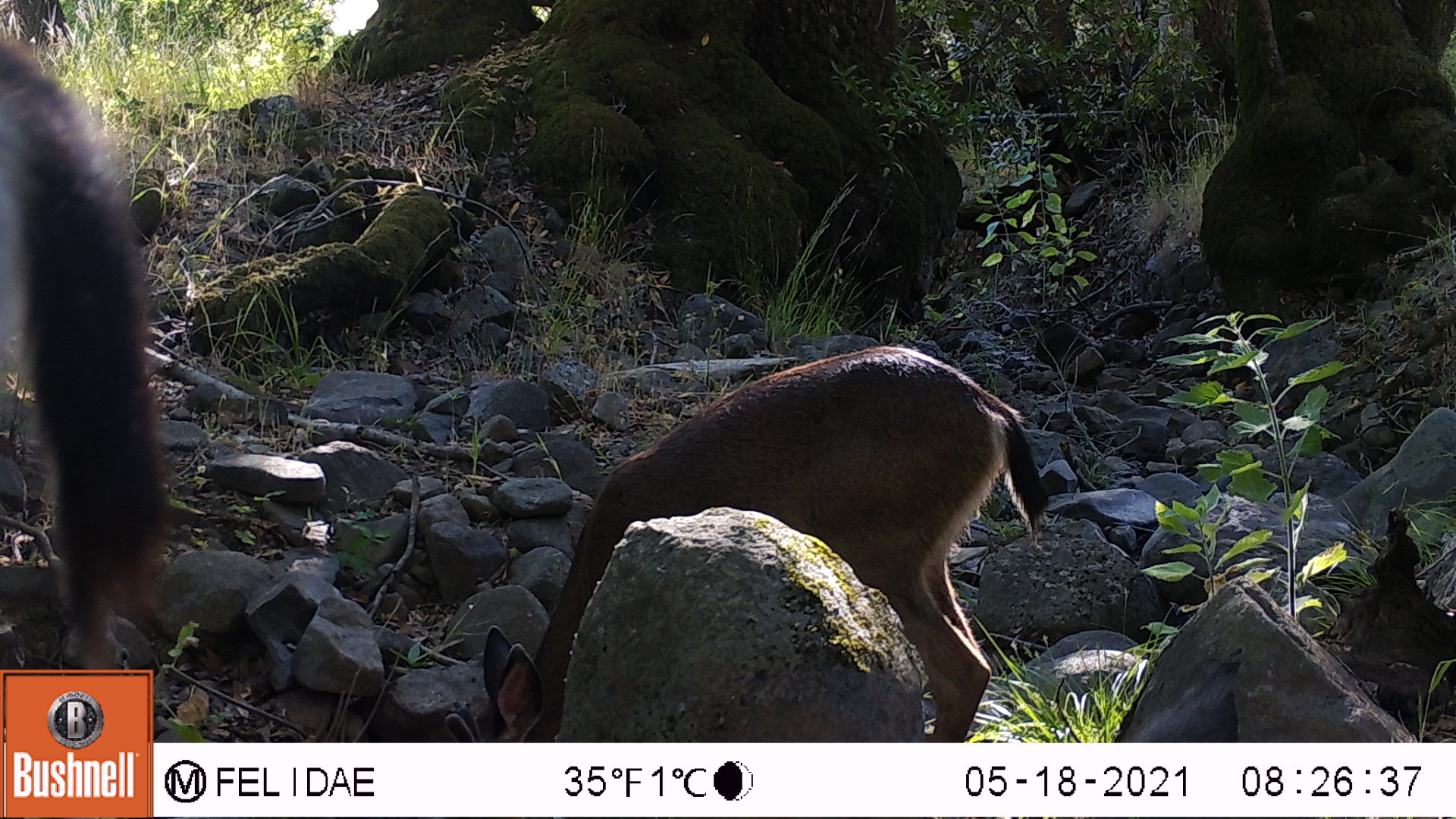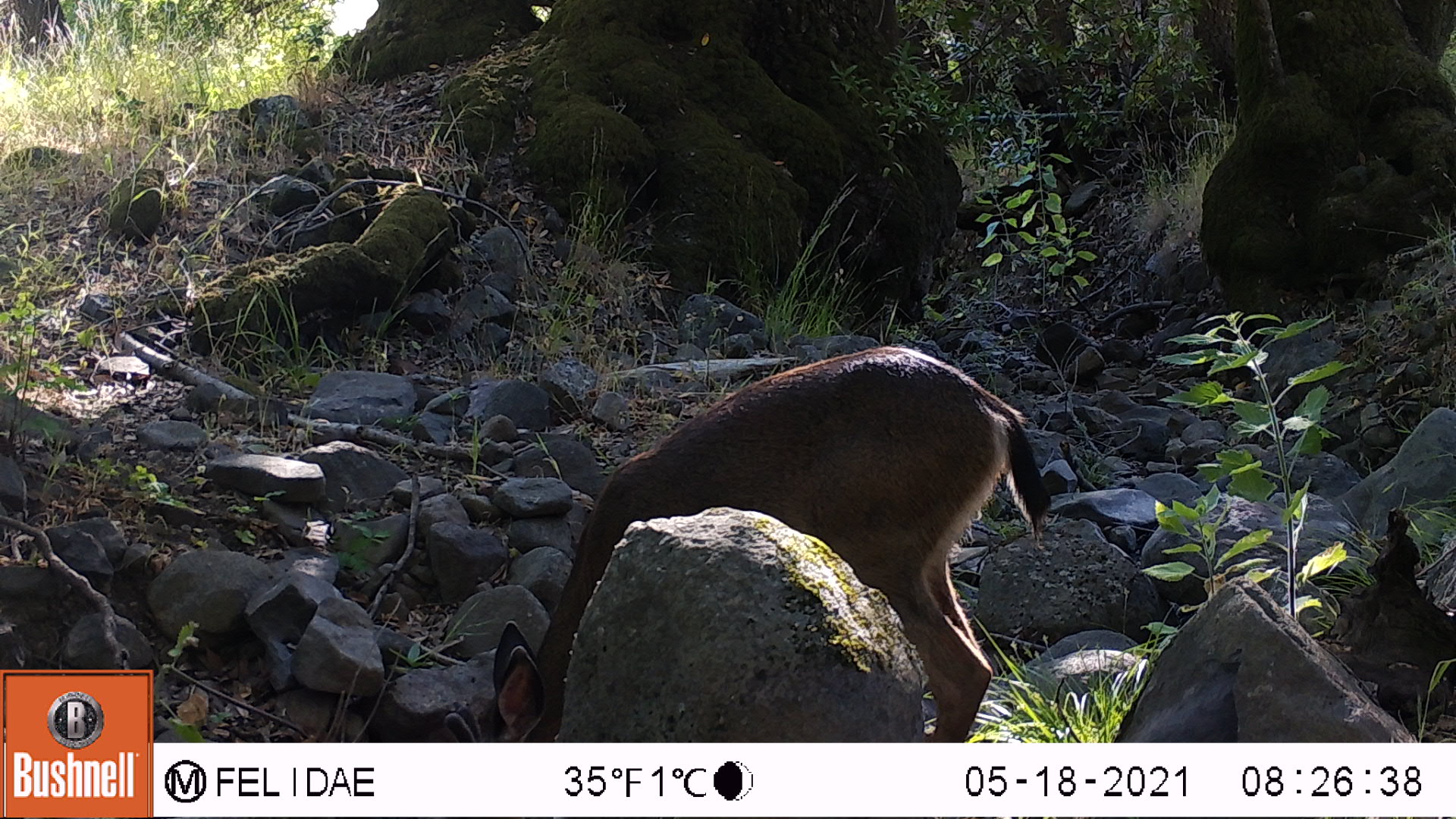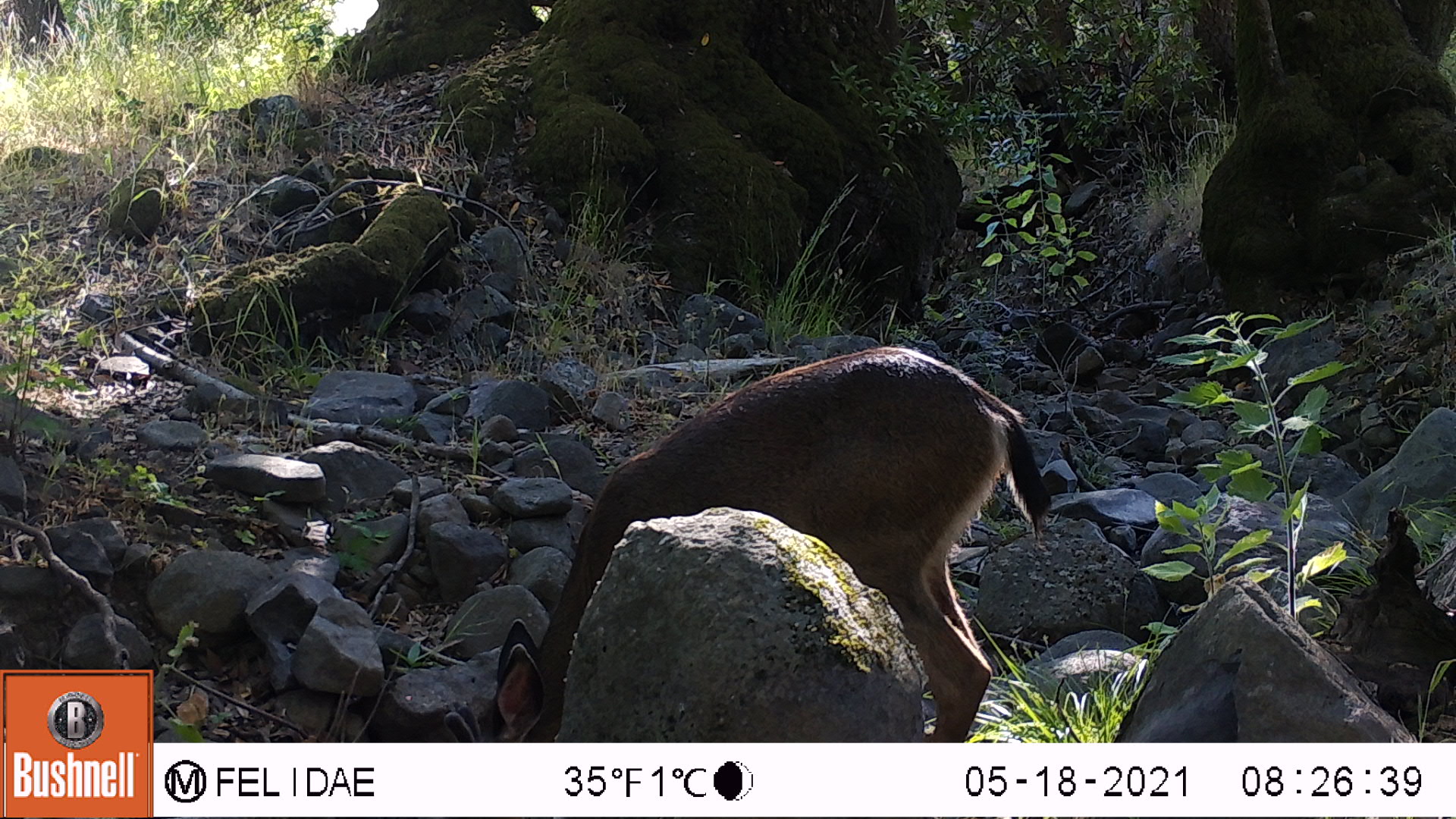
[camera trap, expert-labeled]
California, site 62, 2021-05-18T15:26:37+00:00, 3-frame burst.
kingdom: Animalia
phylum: Chordata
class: Mammalia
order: Artiodactyla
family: Cervidae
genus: Odocoileus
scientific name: Odocoileus hemionus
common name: mule deer